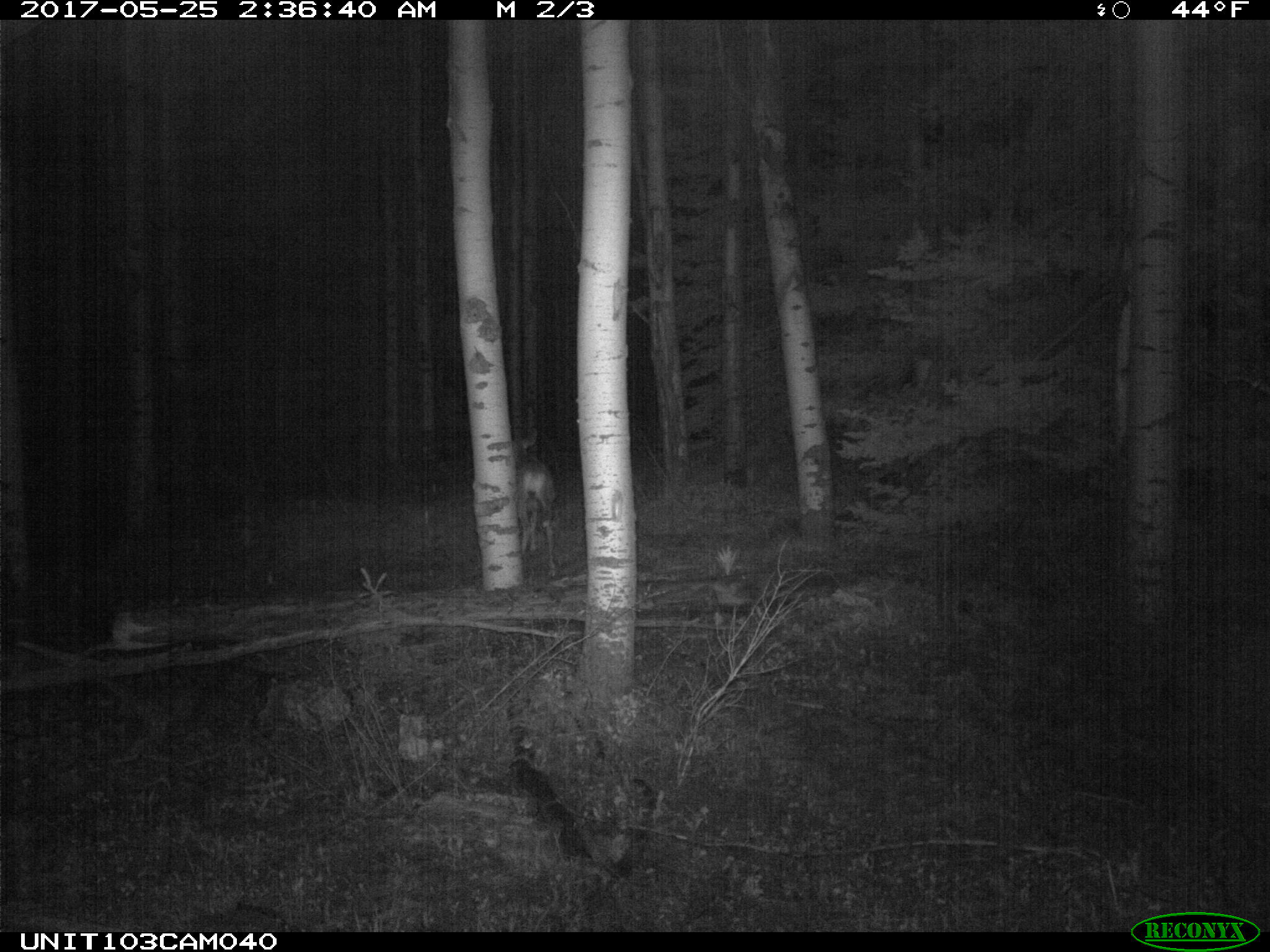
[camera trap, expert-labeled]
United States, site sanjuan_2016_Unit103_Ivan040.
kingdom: Animalia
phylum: Chordata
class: Mammalia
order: Artiodactyla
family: Cervidae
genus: Odocoileus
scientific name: Odocoileus hemionus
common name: mule deer